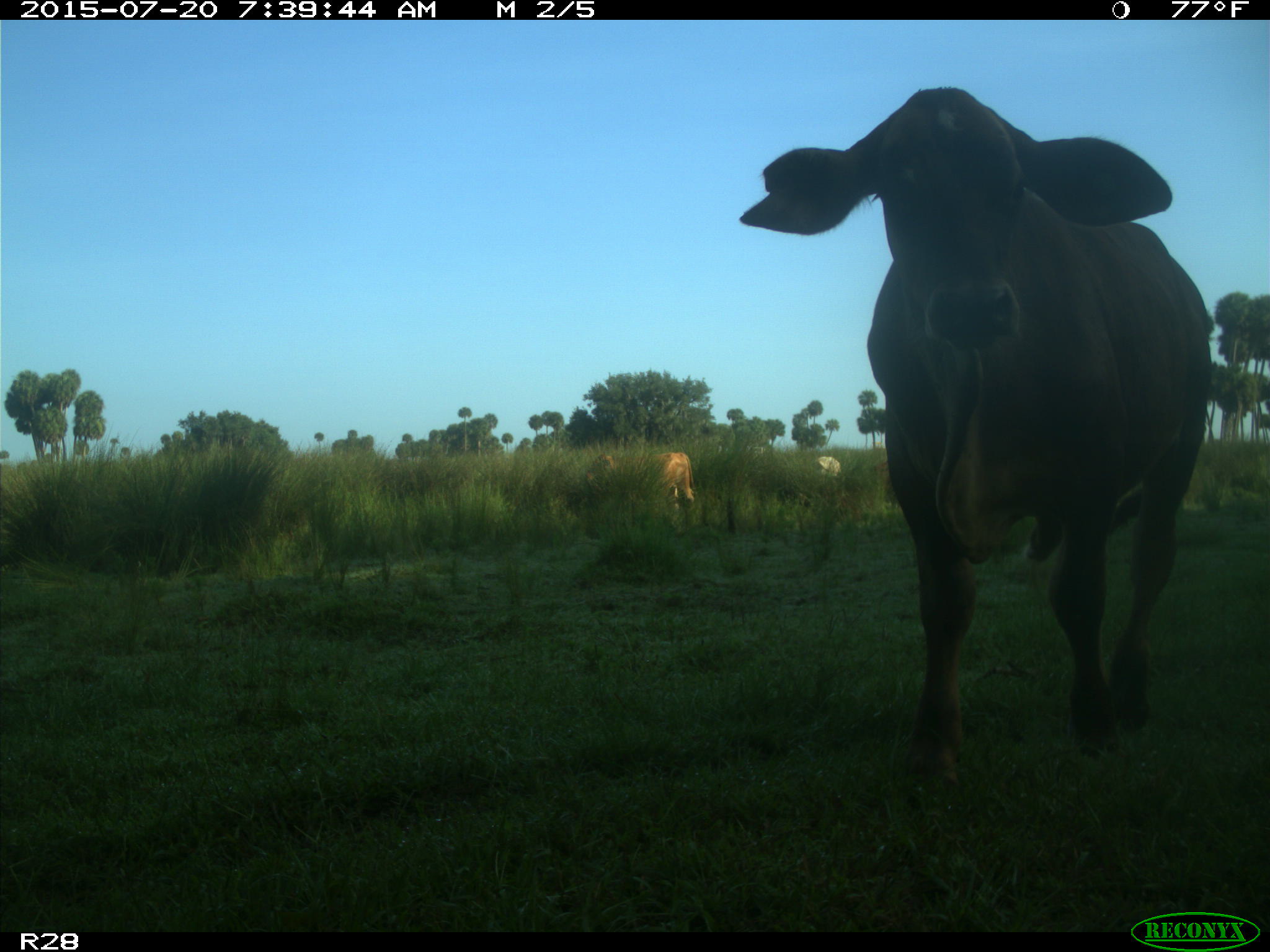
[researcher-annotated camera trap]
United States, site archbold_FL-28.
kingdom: Animalia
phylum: Chordata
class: Mammalia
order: Artiodactyla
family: Bovidae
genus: Bos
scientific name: Bos taurus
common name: domestic cow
Bos taurus (domestic cow).